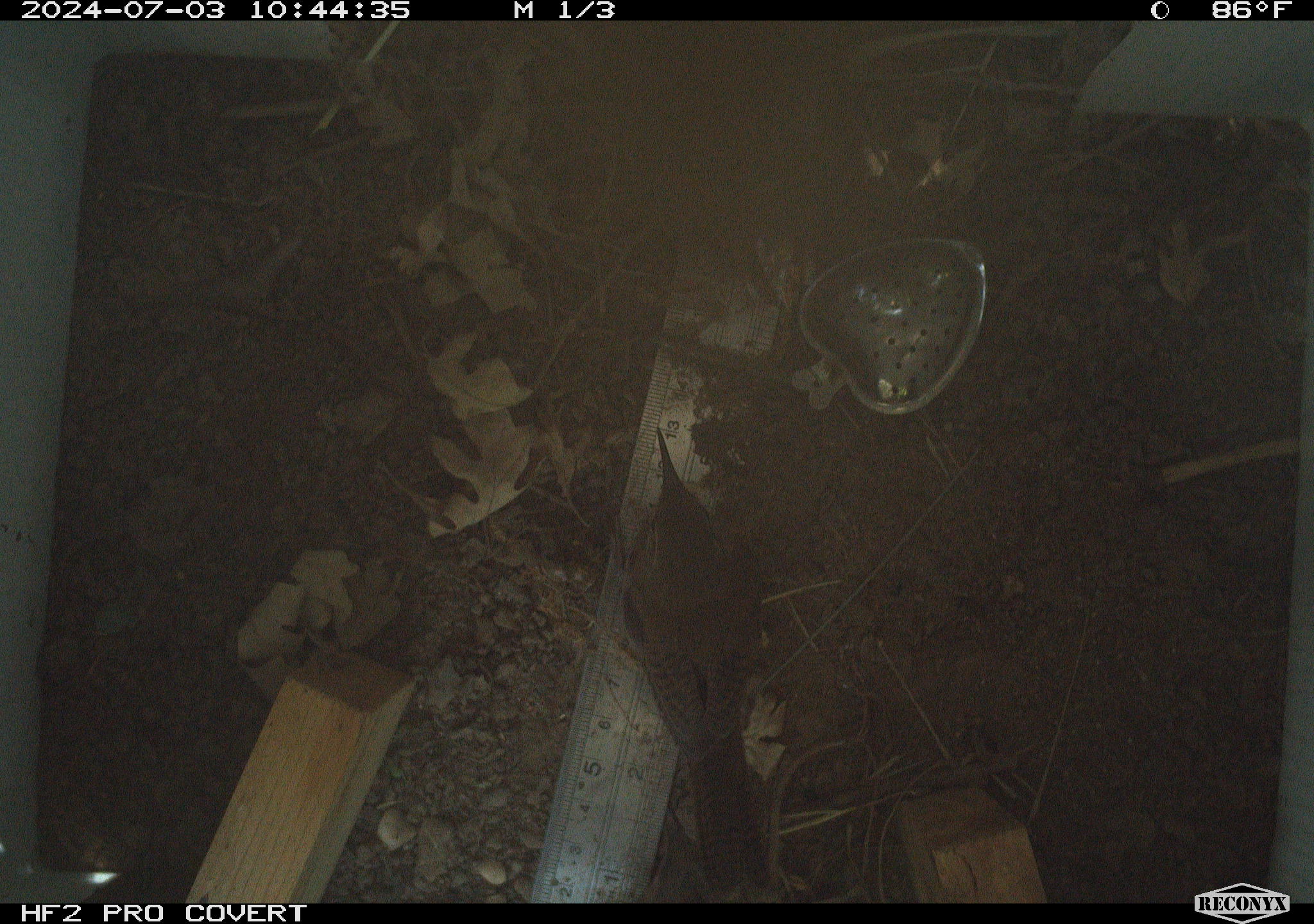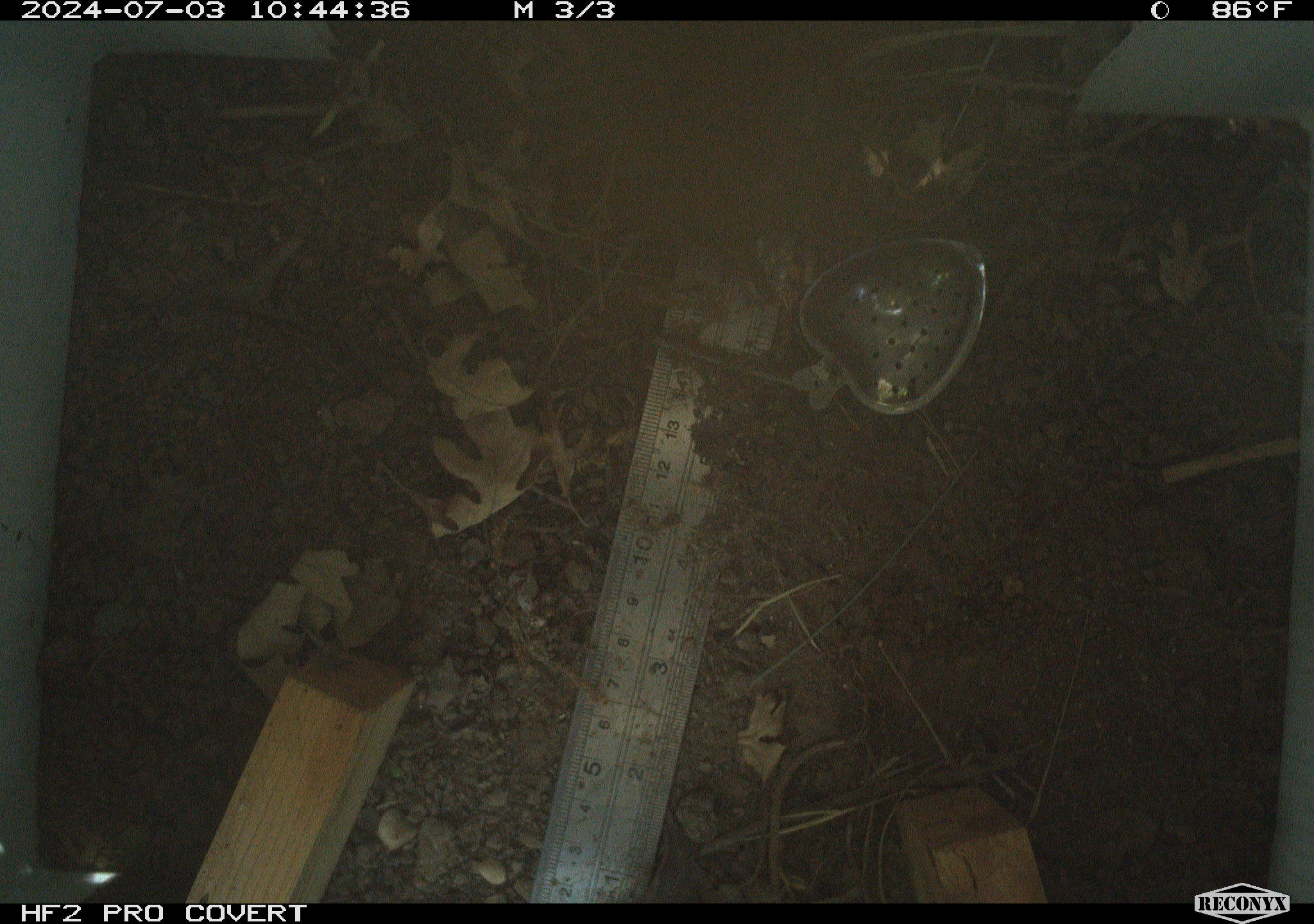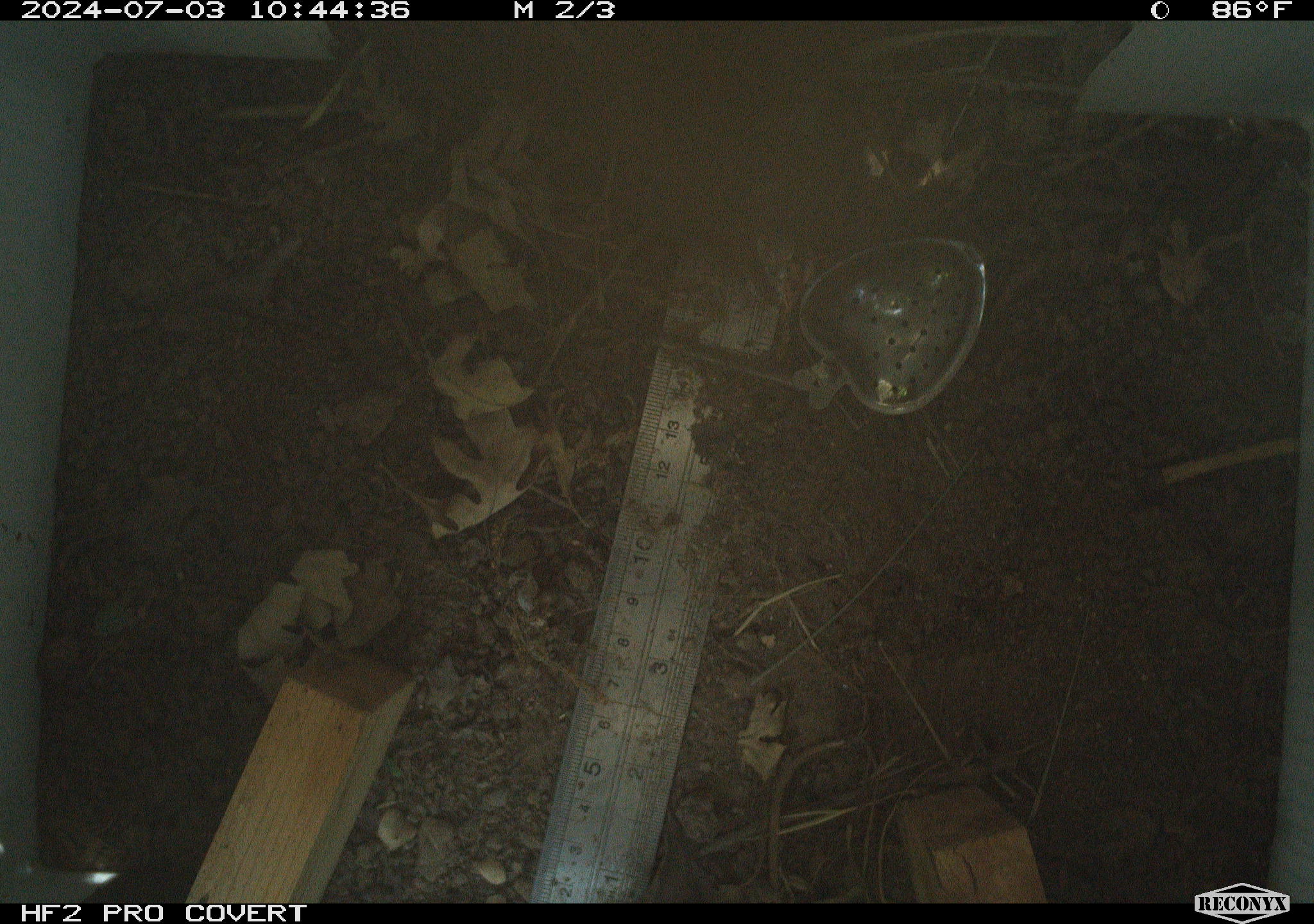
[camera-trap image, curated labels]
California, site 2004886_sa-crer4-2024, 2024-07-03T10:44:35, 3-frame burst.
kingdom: Animalia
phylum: Chordata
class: Aves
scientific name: Aves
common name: bird